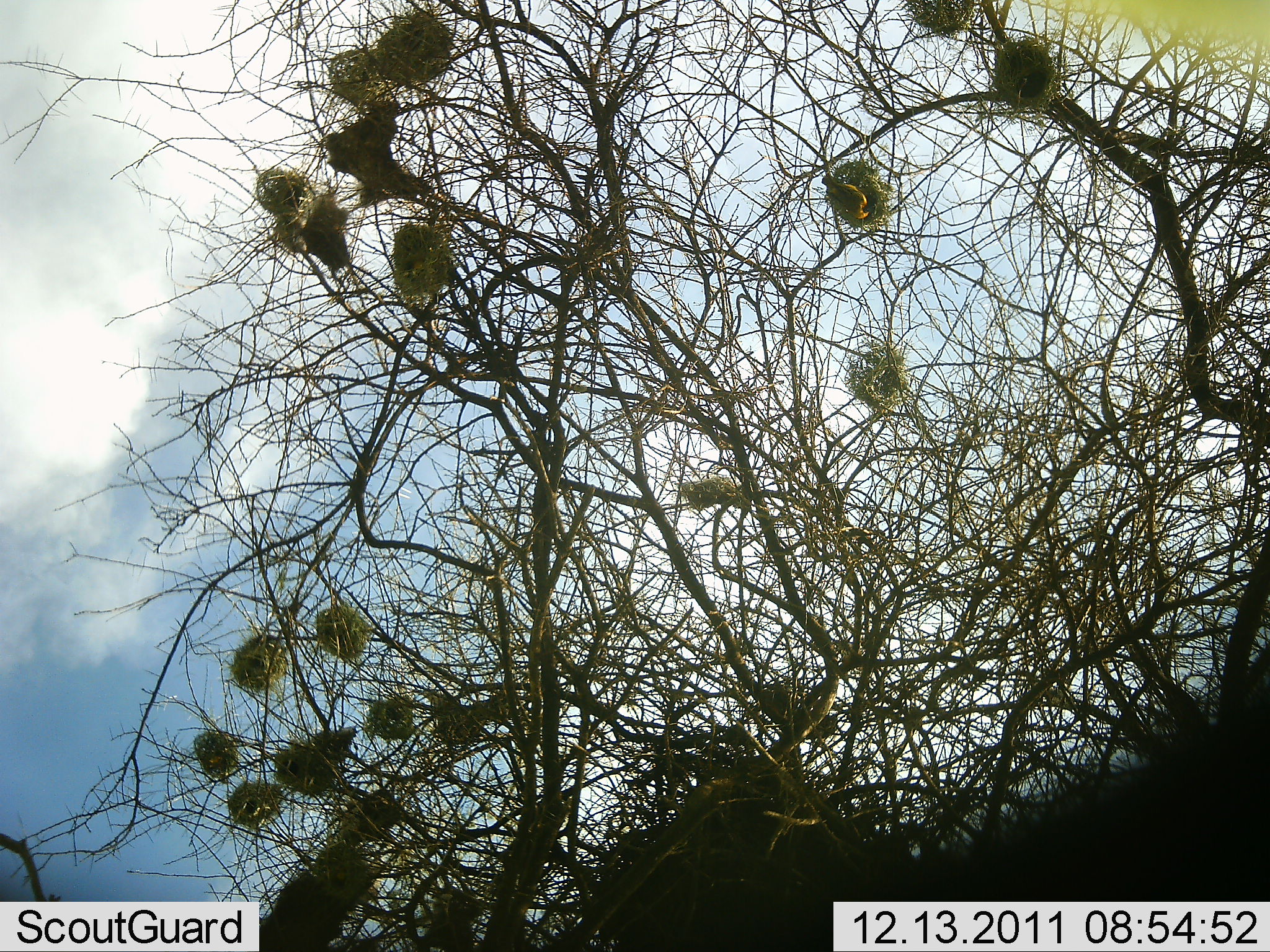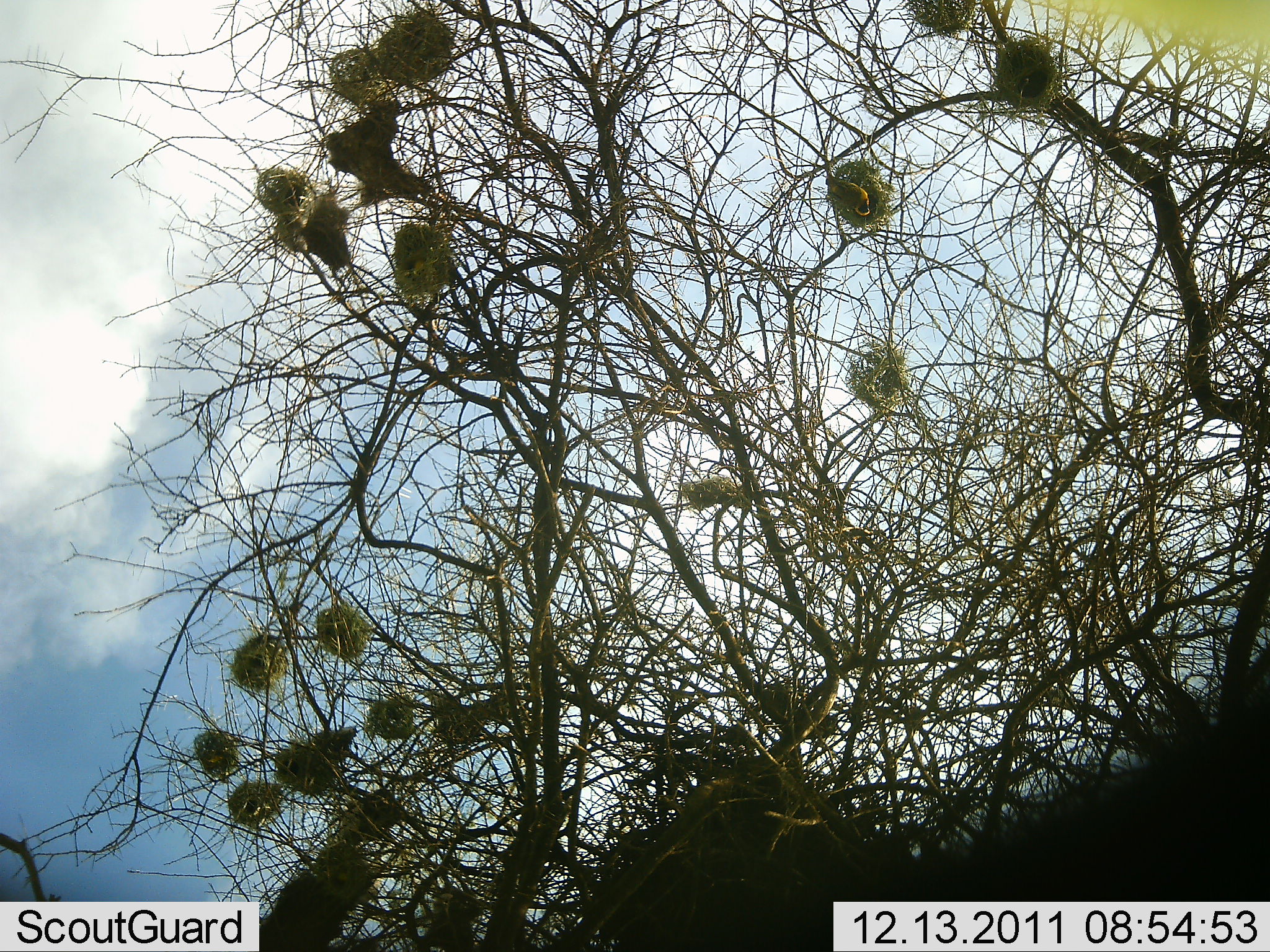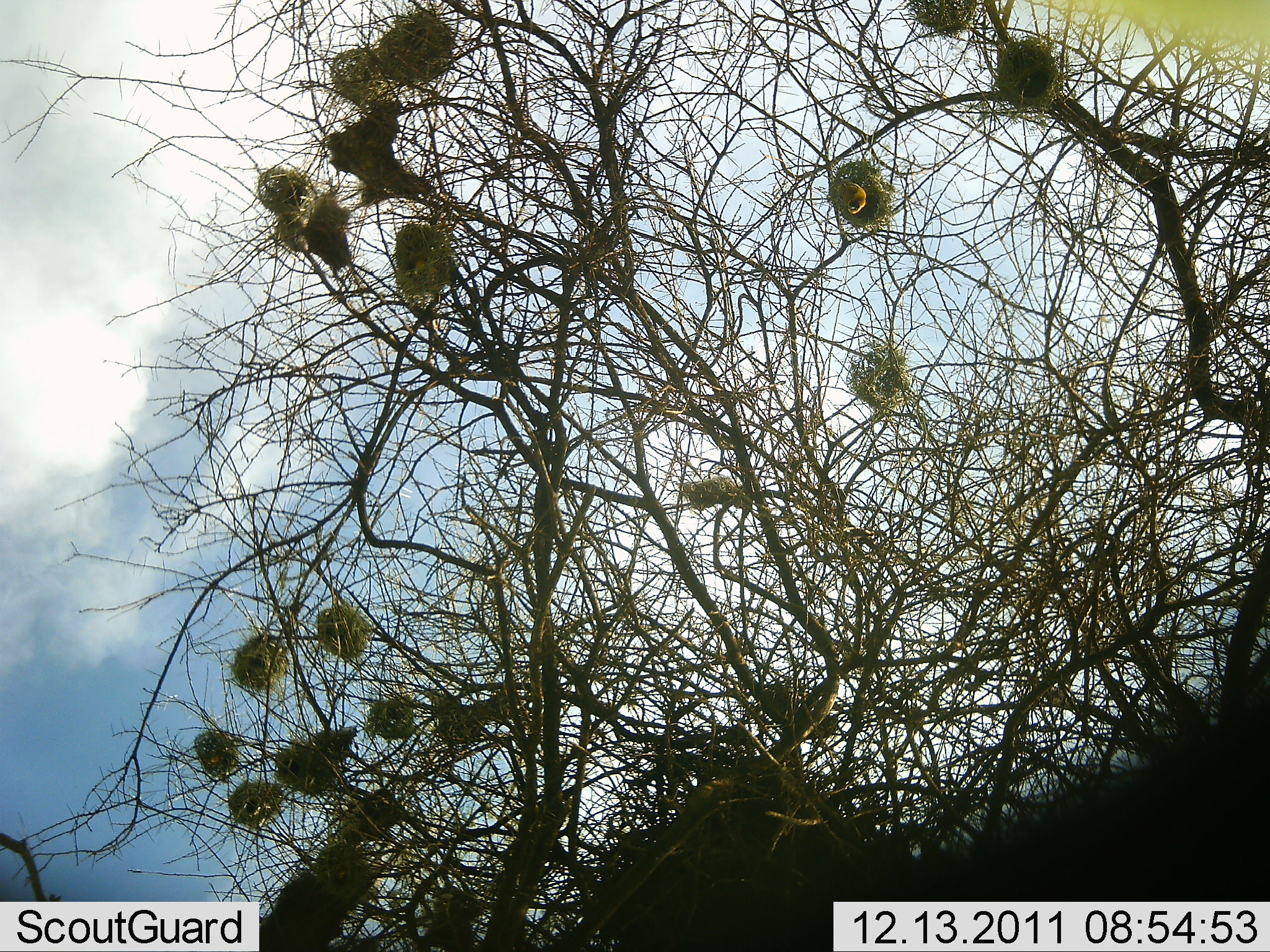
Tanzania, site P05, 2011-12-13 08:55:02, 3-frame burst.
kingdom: Animalia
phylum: Chordata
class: Aves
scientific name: Aves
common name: bird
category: otherbird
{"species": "otherbird (bird) (Aves)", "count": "1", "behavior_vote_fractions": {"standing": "10%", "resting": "20%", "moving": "60%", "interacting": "30%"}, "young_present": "0%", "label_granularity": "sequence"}